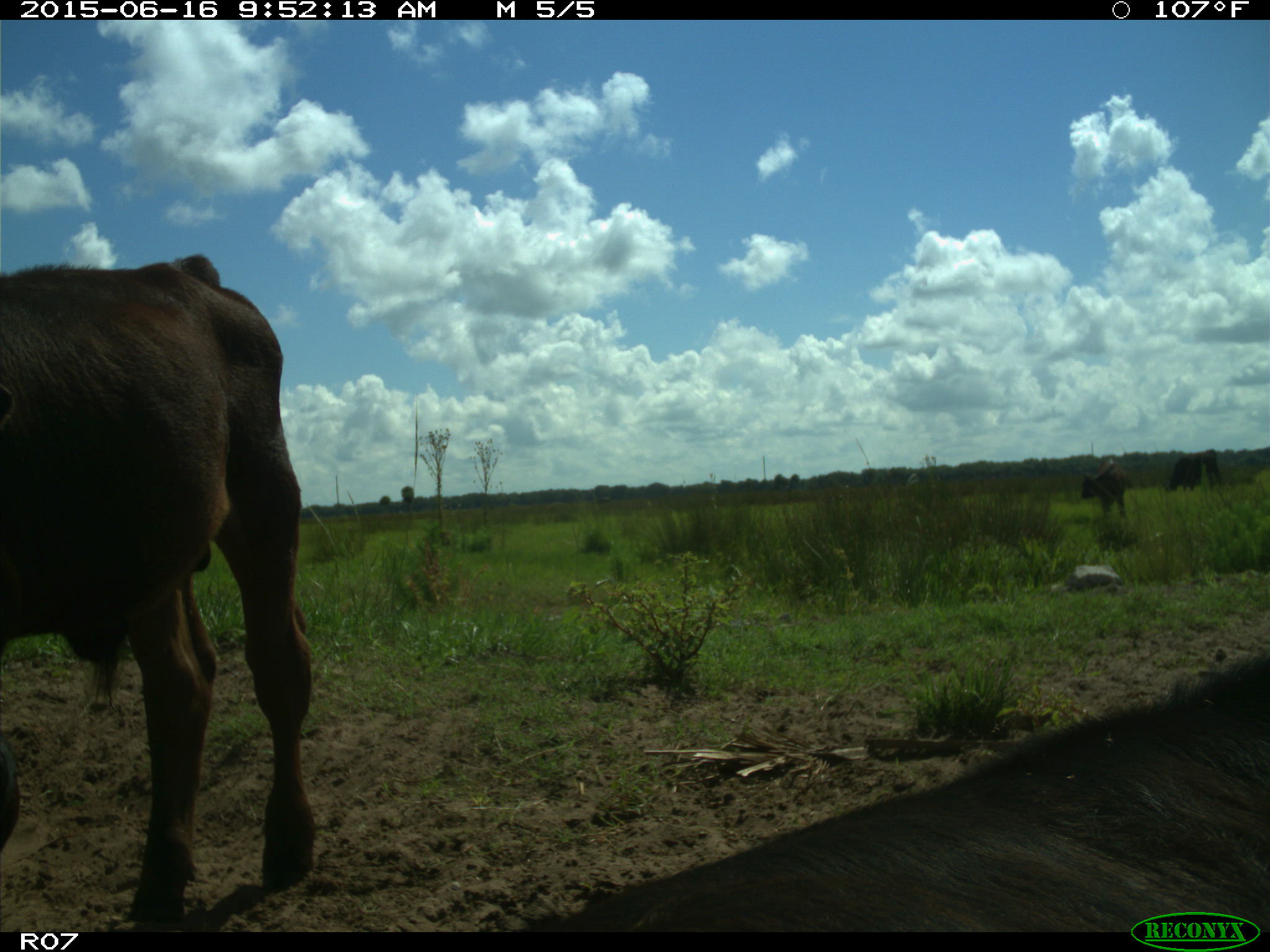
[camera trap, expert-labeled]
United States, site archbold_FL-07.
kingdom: Animalia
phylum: Chordata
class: Mammalia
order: Artiodactyla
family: Bovidae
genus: Bos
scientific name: Bos taurus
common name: domestic cow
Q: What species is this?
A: Bos taurus (domestic cow).